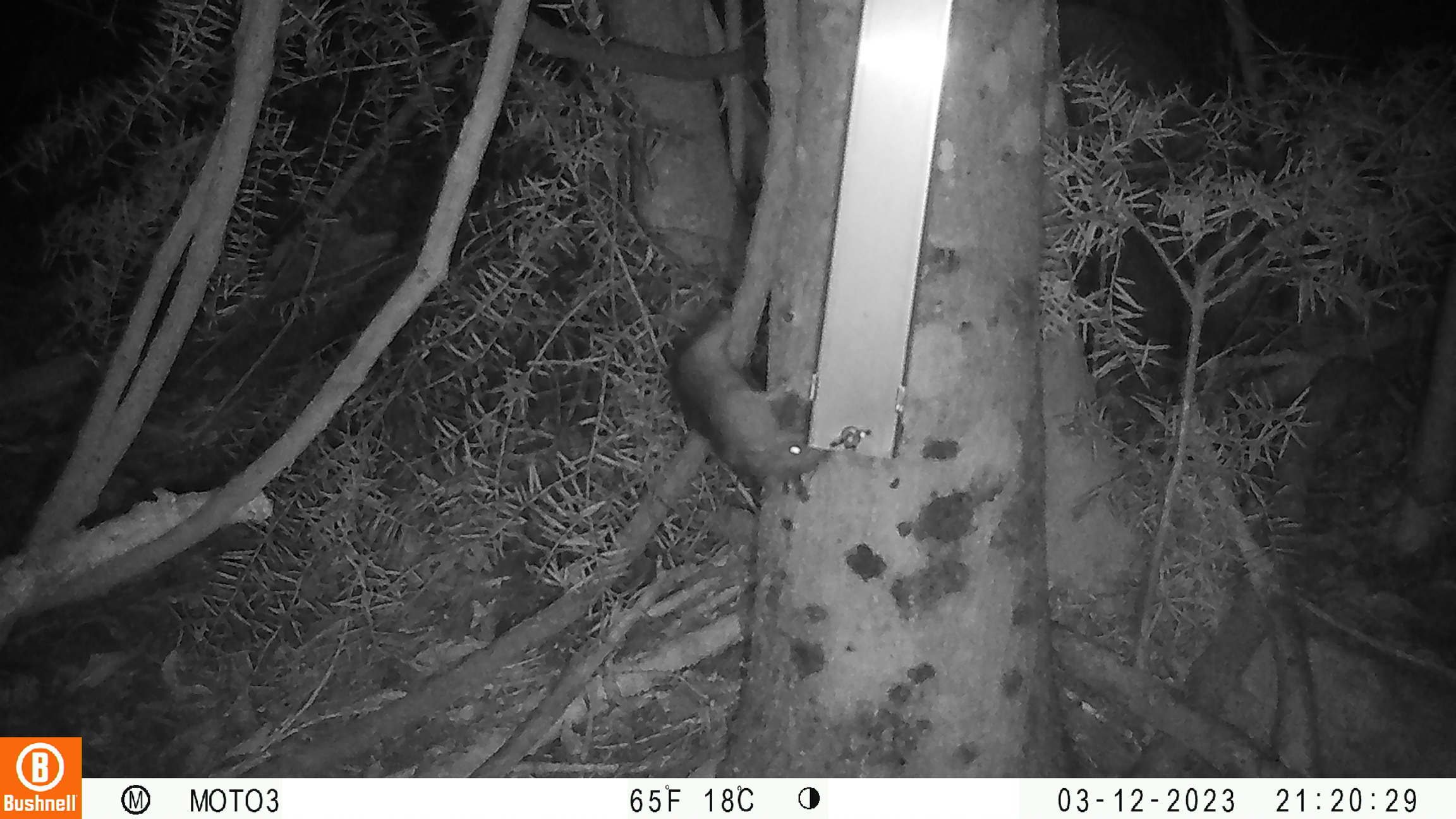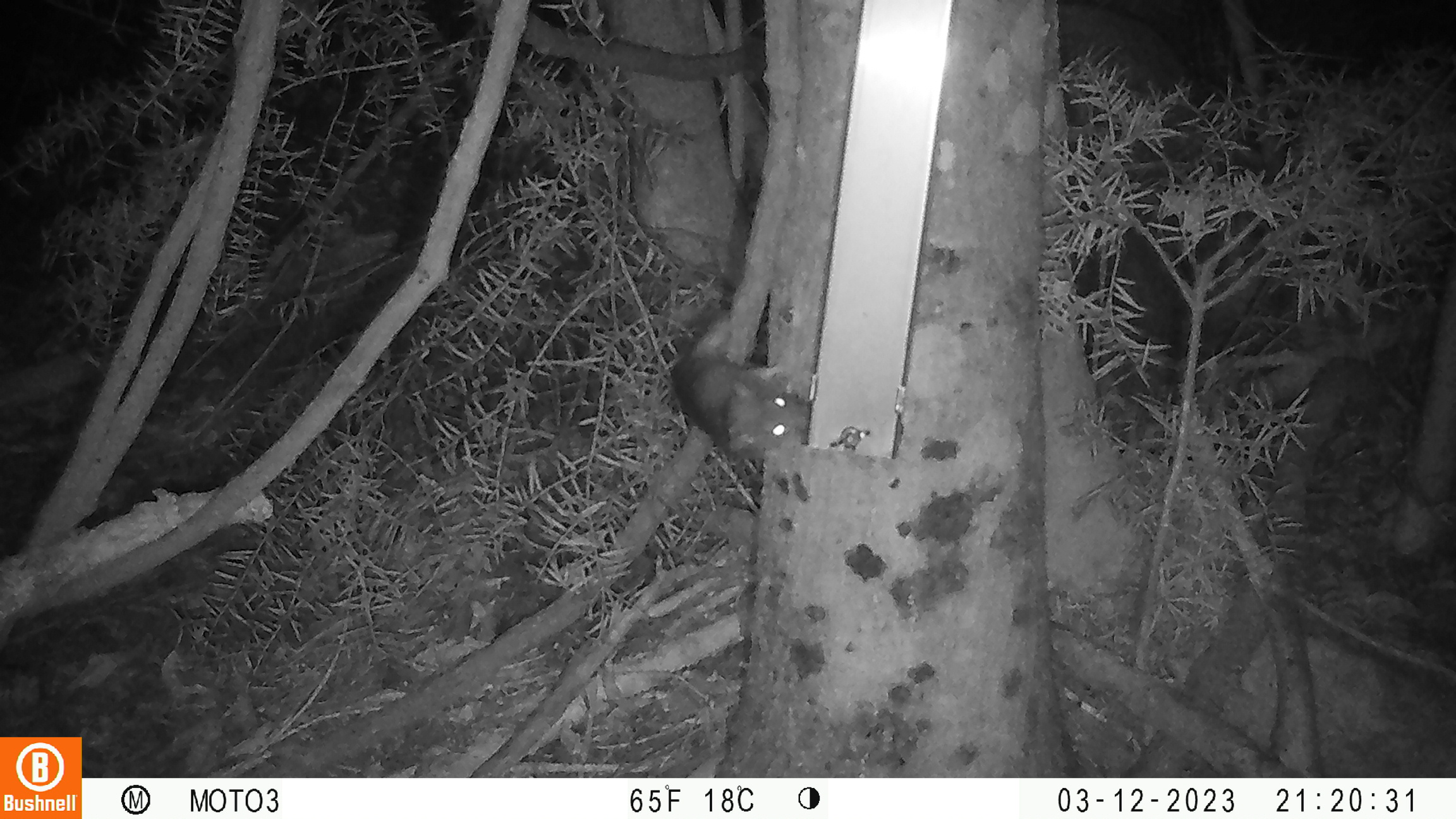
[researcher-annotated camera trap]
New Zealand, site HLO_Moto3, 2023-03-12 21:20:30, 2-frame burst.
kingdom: Animalia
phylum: Chordata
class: Mammalia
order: Rodentia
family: Muridae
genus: Rattus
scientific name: Rattus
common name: rat